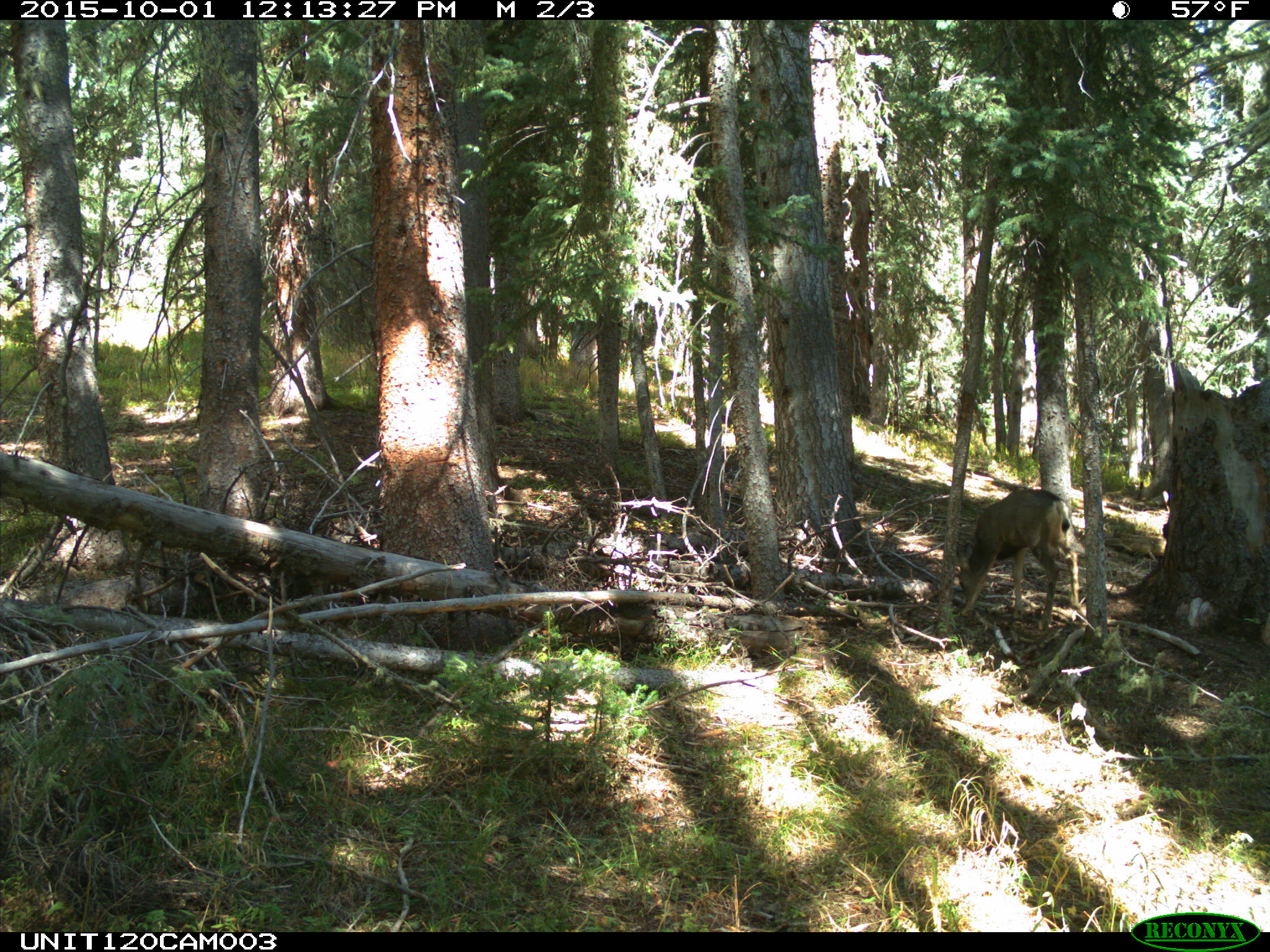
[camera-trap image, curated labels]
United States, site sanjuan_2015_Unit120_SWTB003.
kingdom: Animalia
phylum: Chordata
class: Mammalia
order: Artiodactyla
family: Cervidae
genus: Odocoileus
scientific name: Odocoileus hemionus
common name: mule deer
Odocoileus hemionus (mule deer).